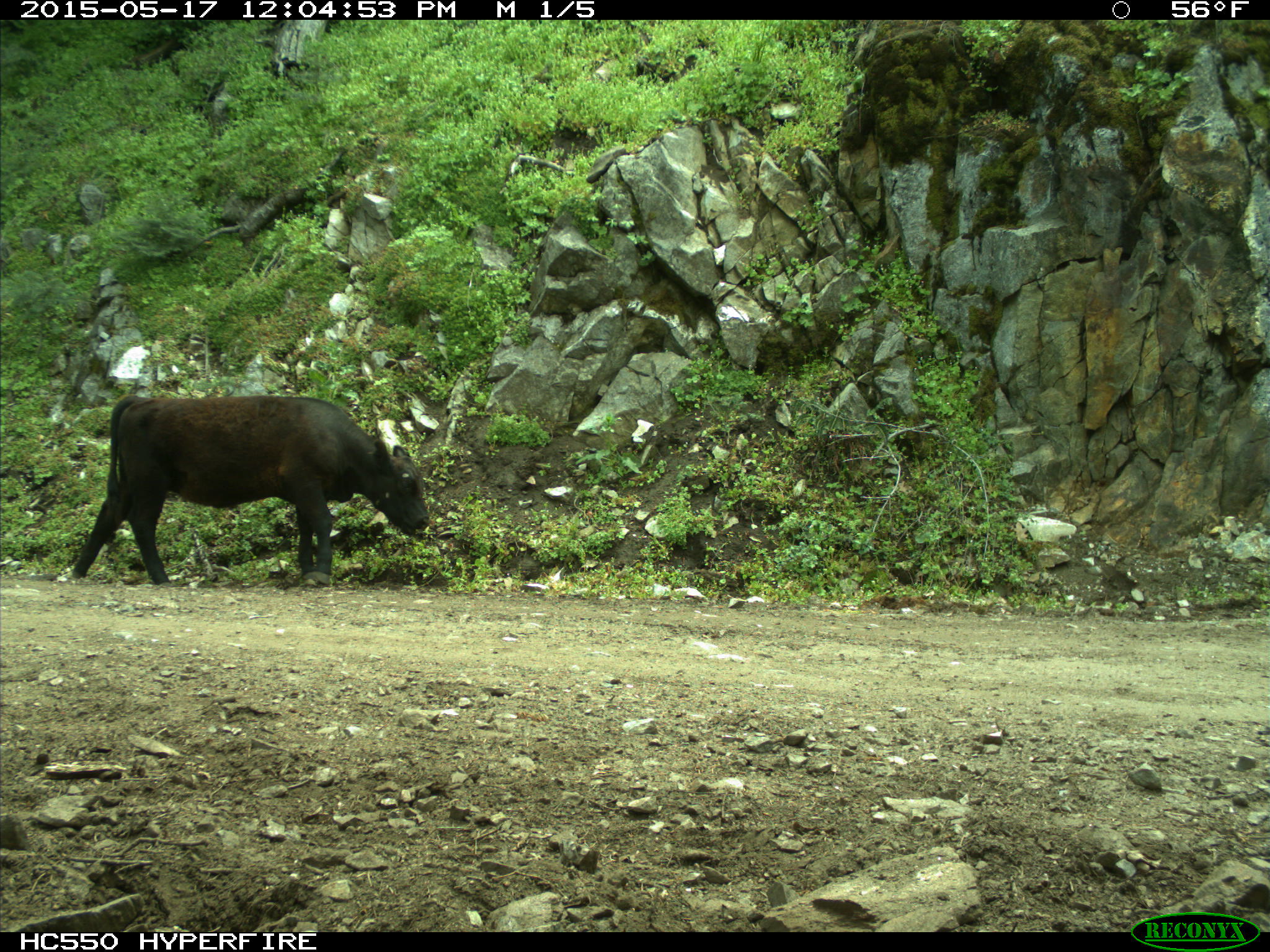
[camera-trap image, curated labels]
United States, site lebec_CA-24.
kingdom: Animalia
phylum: Chordata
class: Mammalia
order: Artiodactyla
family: Bovidae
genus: Bos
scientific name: Bos taurus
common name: domestic cow